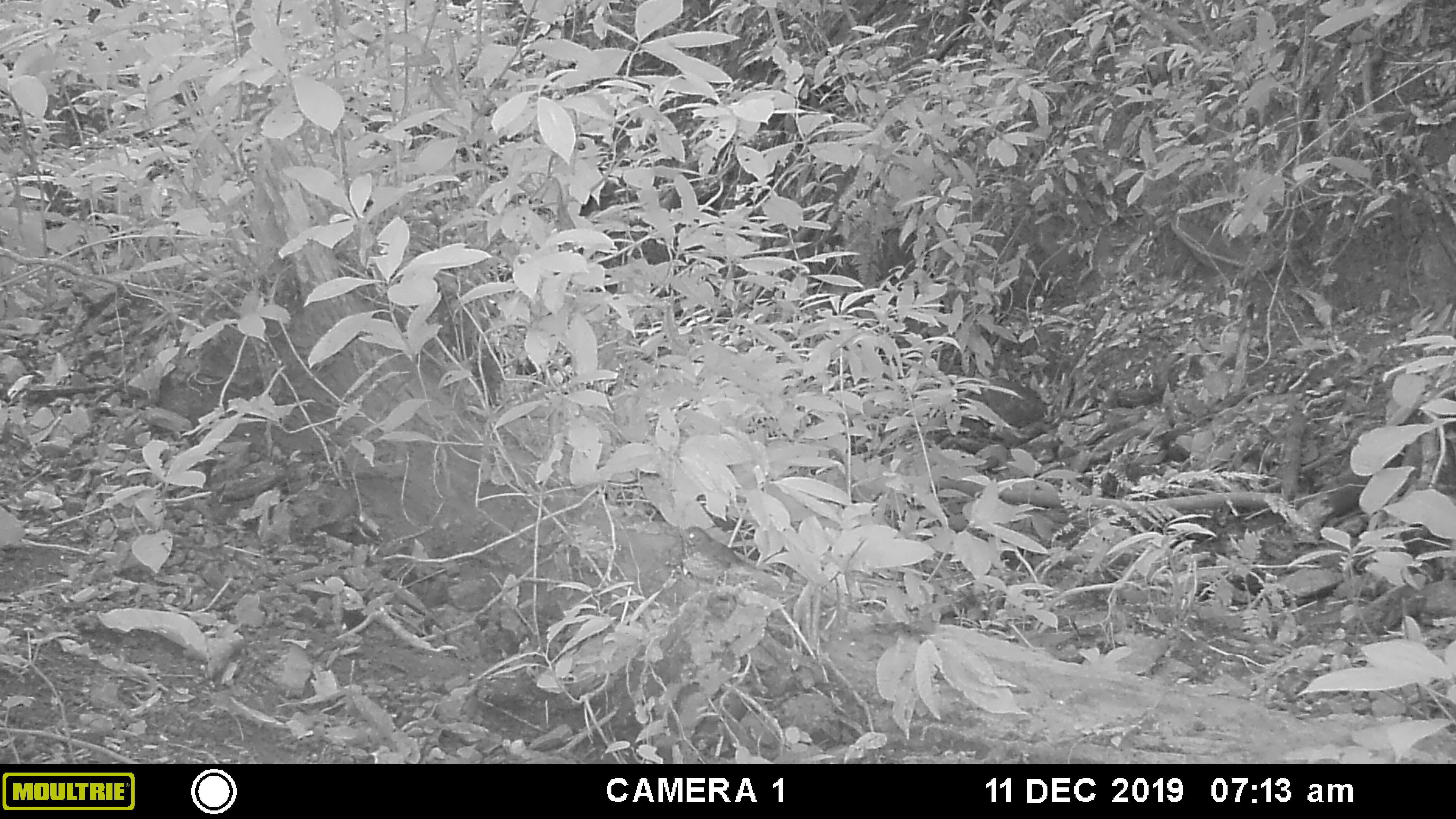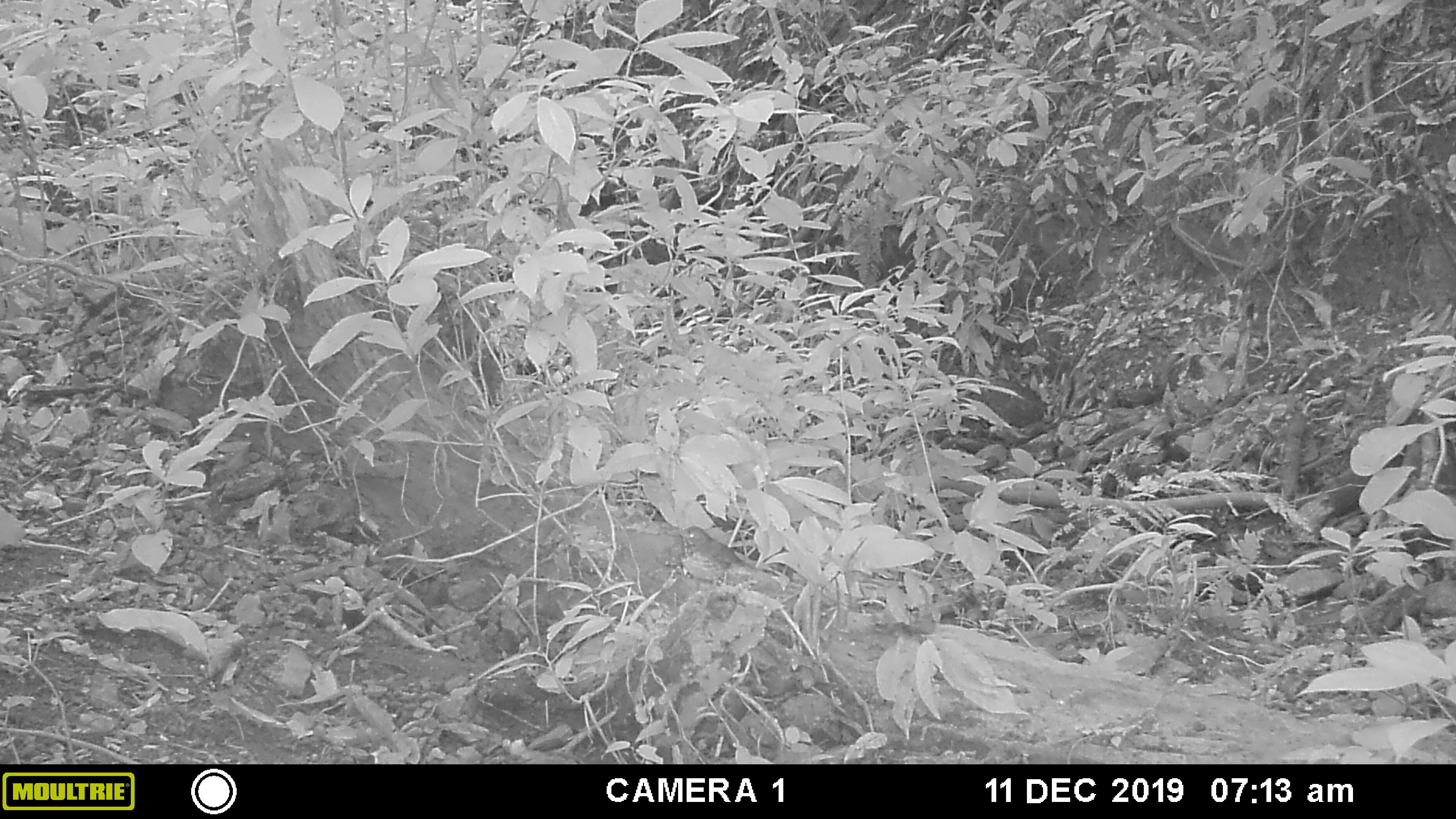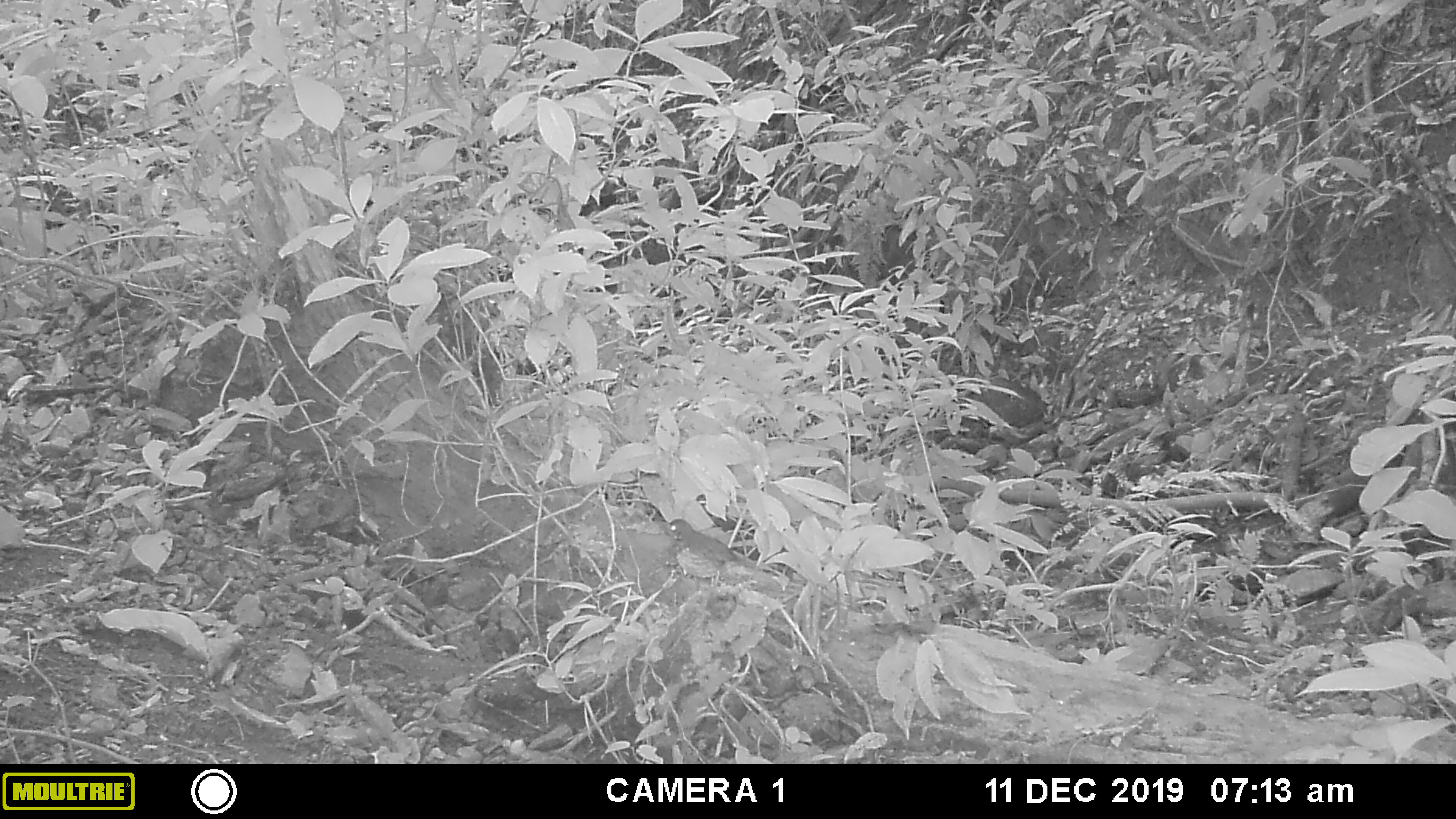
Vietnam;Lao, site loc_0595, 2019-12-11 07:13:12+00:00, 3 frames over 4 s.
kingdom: Animalia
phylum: Chordata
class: Aves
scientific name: Aves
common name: bird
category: unidentified bird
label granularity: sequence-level